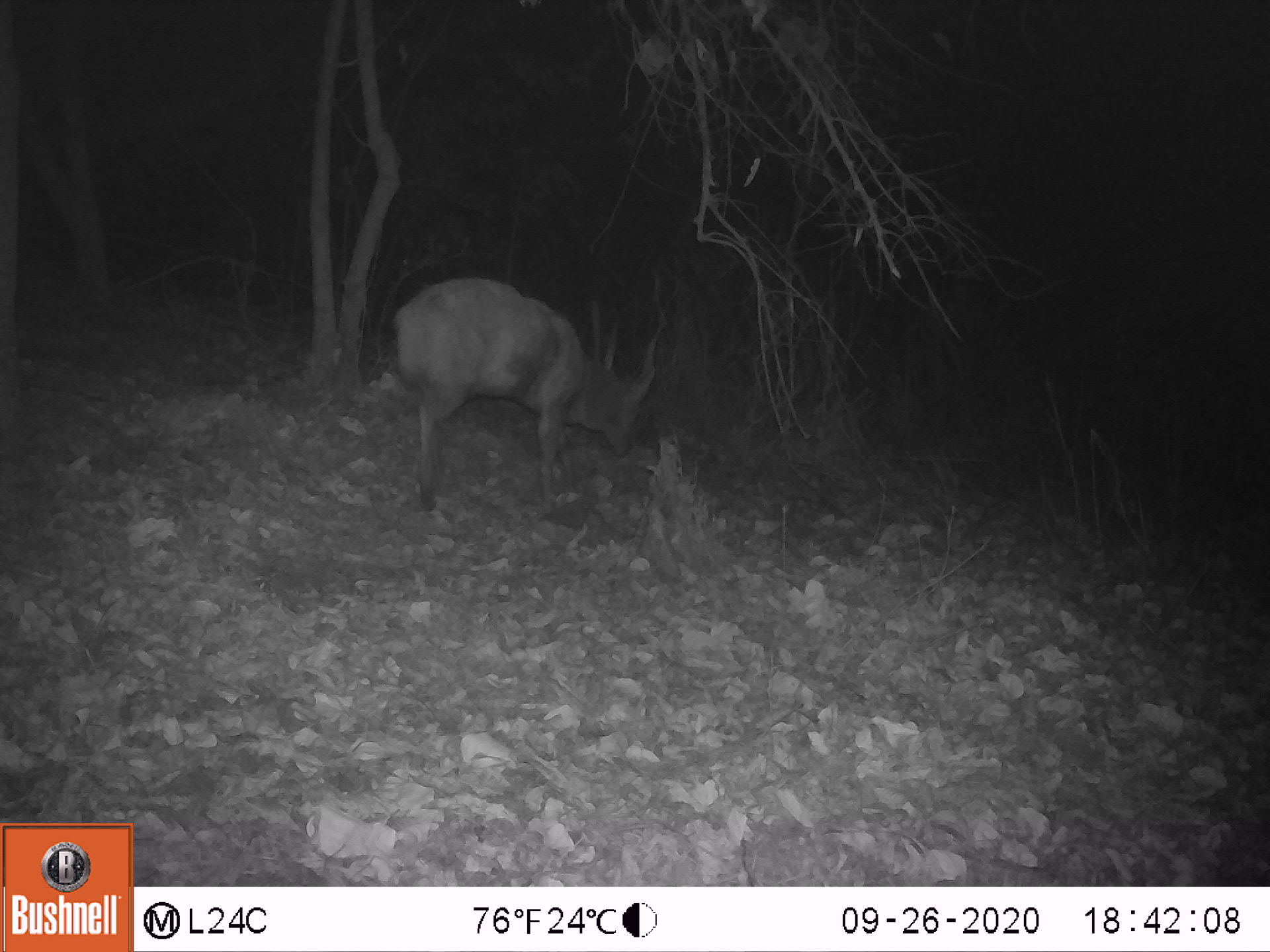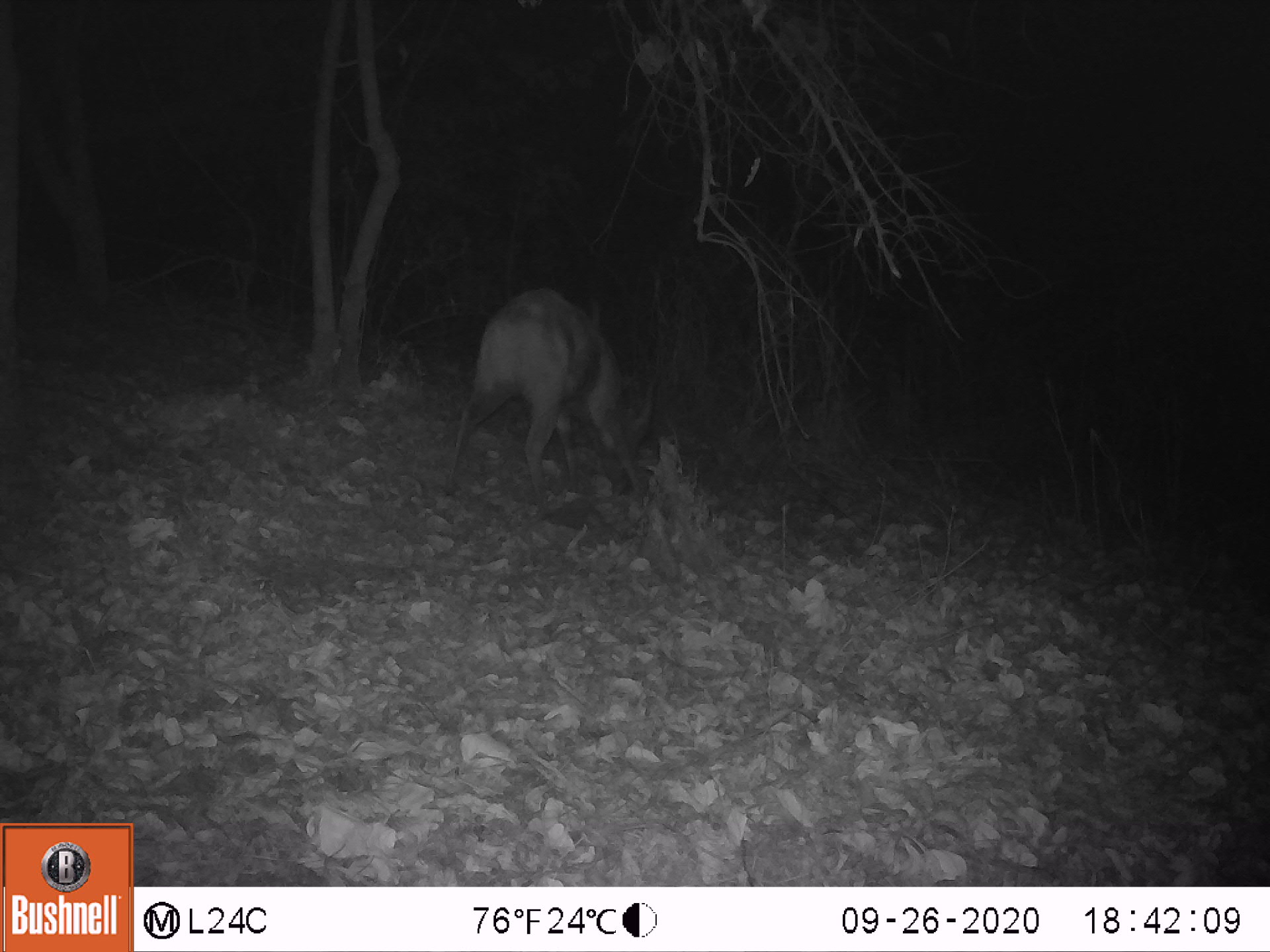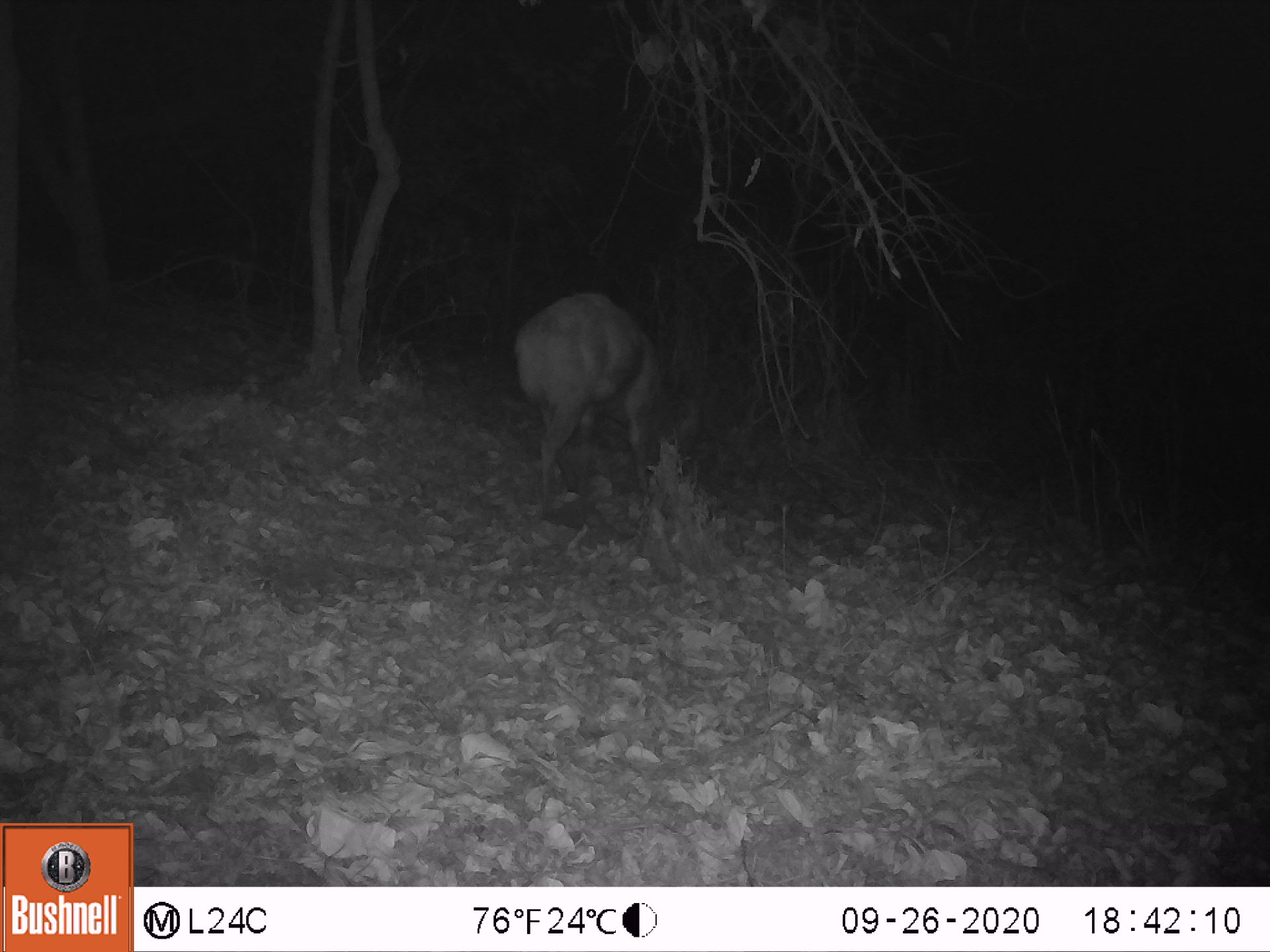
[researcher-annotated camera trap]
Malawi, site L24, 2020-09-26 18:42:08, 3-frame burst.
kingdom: Animalia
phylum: Chordata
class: Mammalia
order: Artiodactyla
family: Bovidae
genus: Tragelaphus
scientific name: Tragelaphus sylvaticus sylvaticus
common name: cape bushbuck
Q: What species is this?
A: Cape bushbuck (Tragelaphus sylvaticus sylvaticus).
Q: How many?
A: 1.